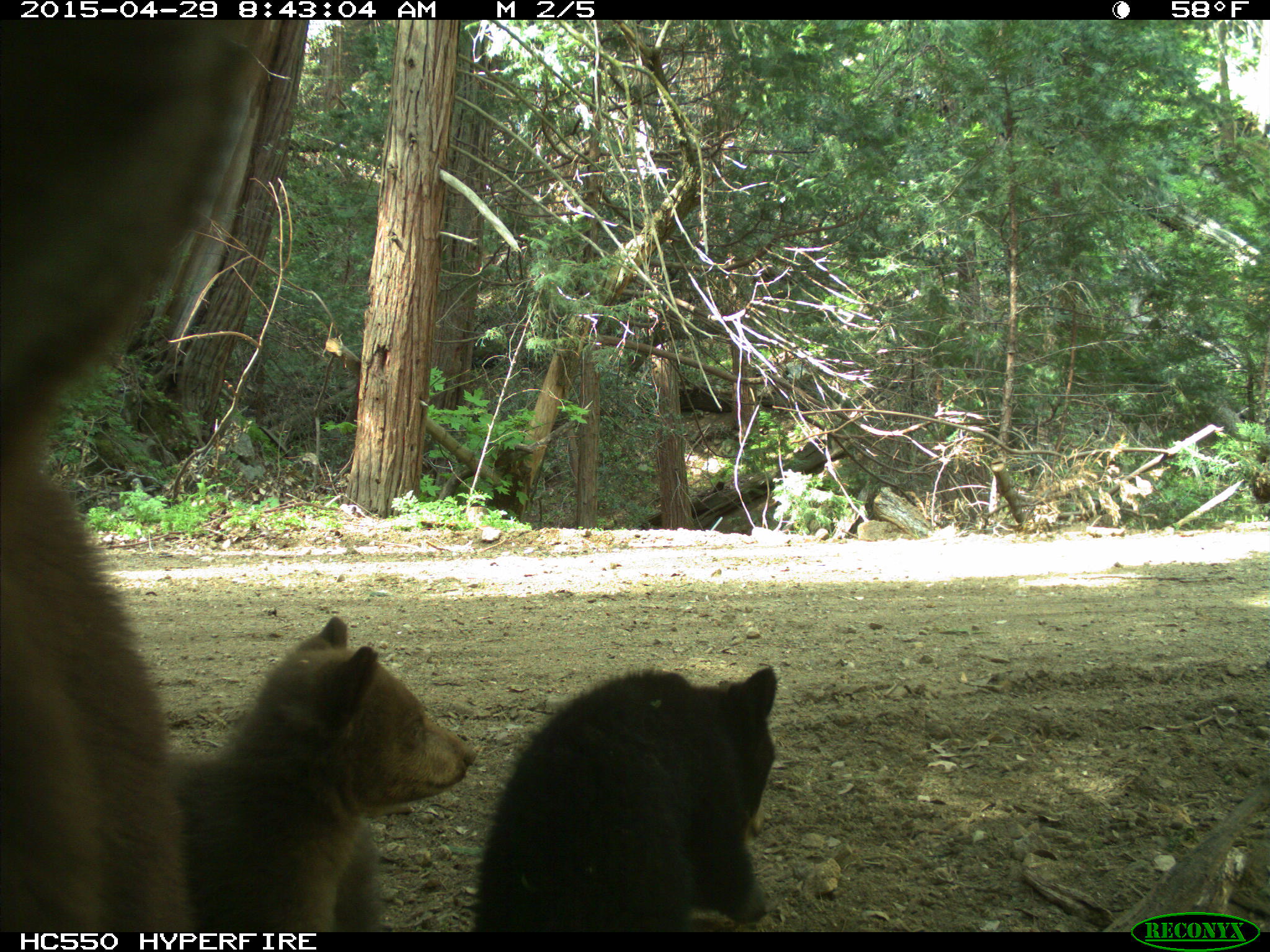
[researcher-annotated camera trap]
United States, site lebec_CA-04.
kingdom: Animalia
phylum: Chordata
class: Mammalia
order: Carnivora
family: Ursidae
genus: Ursus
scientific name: Ursus americanus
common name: american black bear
Ursus americanus (american black bear).